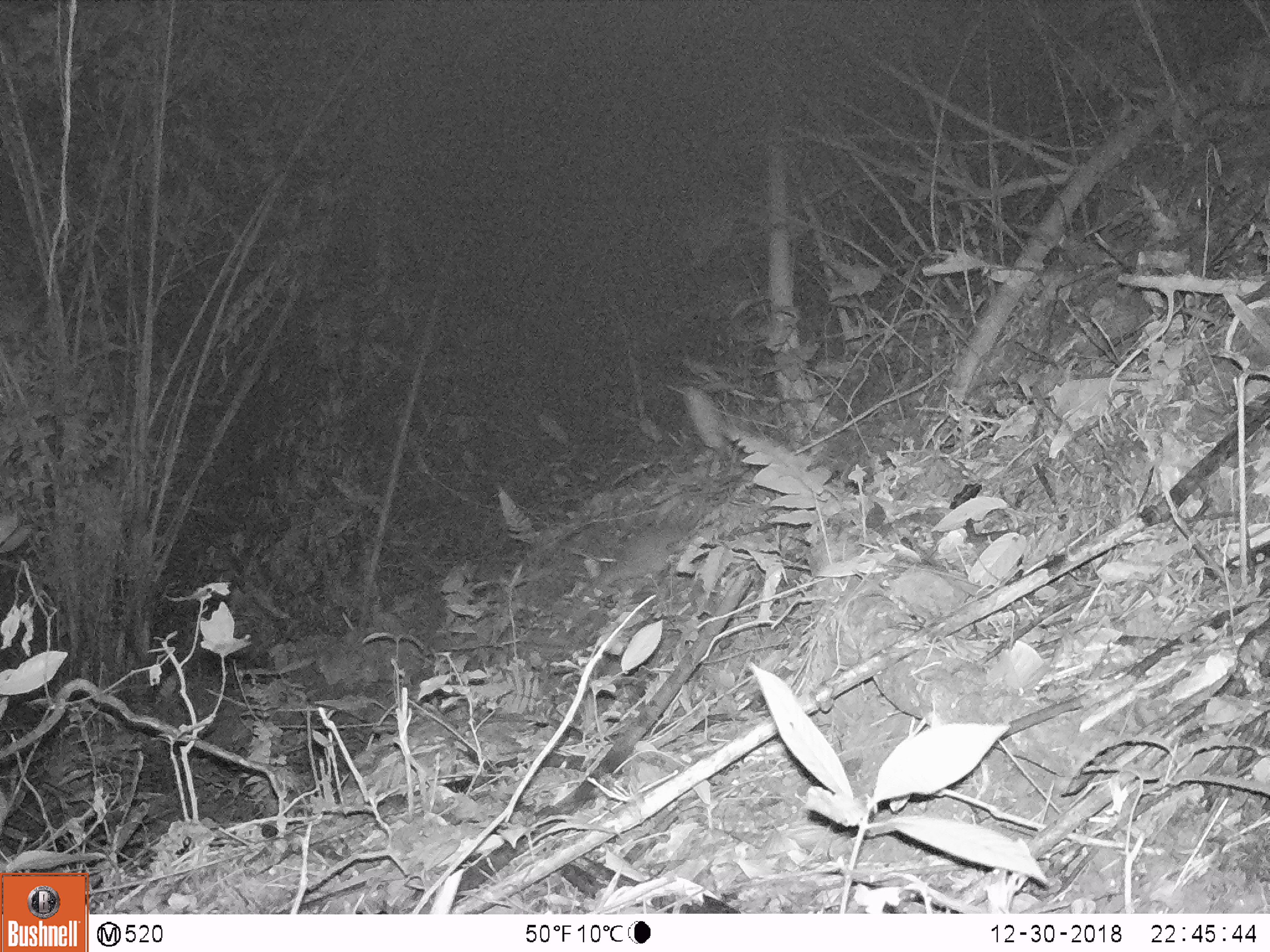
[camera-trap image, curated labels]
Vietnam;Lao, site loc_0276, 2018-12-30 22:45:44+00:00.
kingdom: Animalia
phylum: Chordata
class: Mammalia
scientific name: Mammalia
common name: mammal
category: unidentified small mammal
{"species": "unidentified small mammal (mammal) (Mammalia)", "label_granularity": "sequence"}